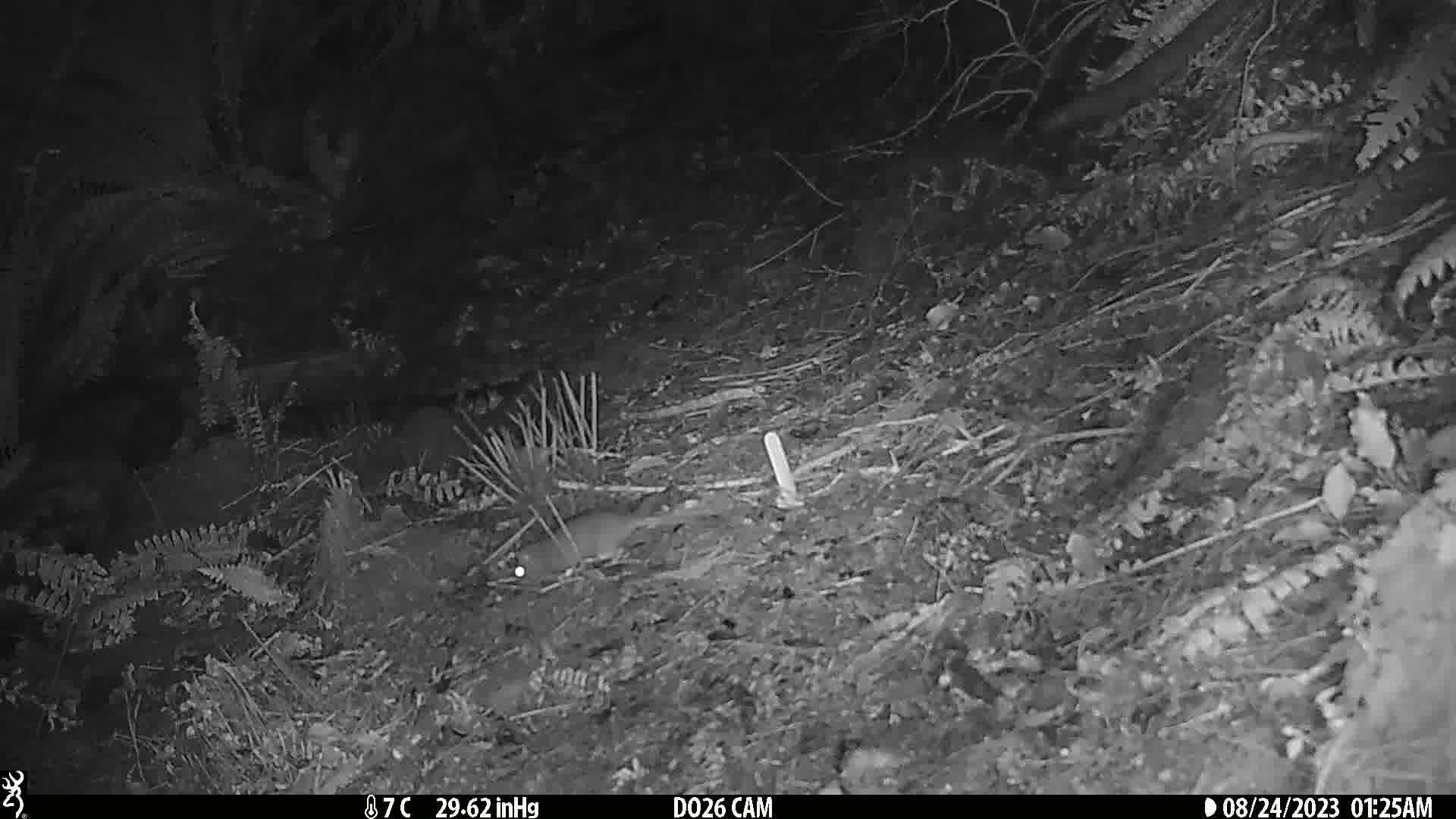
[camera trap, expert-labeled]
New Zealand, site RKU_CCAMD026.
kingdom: Animalia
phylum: Chordata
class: Mammalia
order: Rodentia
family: Muridae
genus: Rattus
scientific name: Rattus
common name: rat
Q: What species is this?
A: Rat (Rattus).